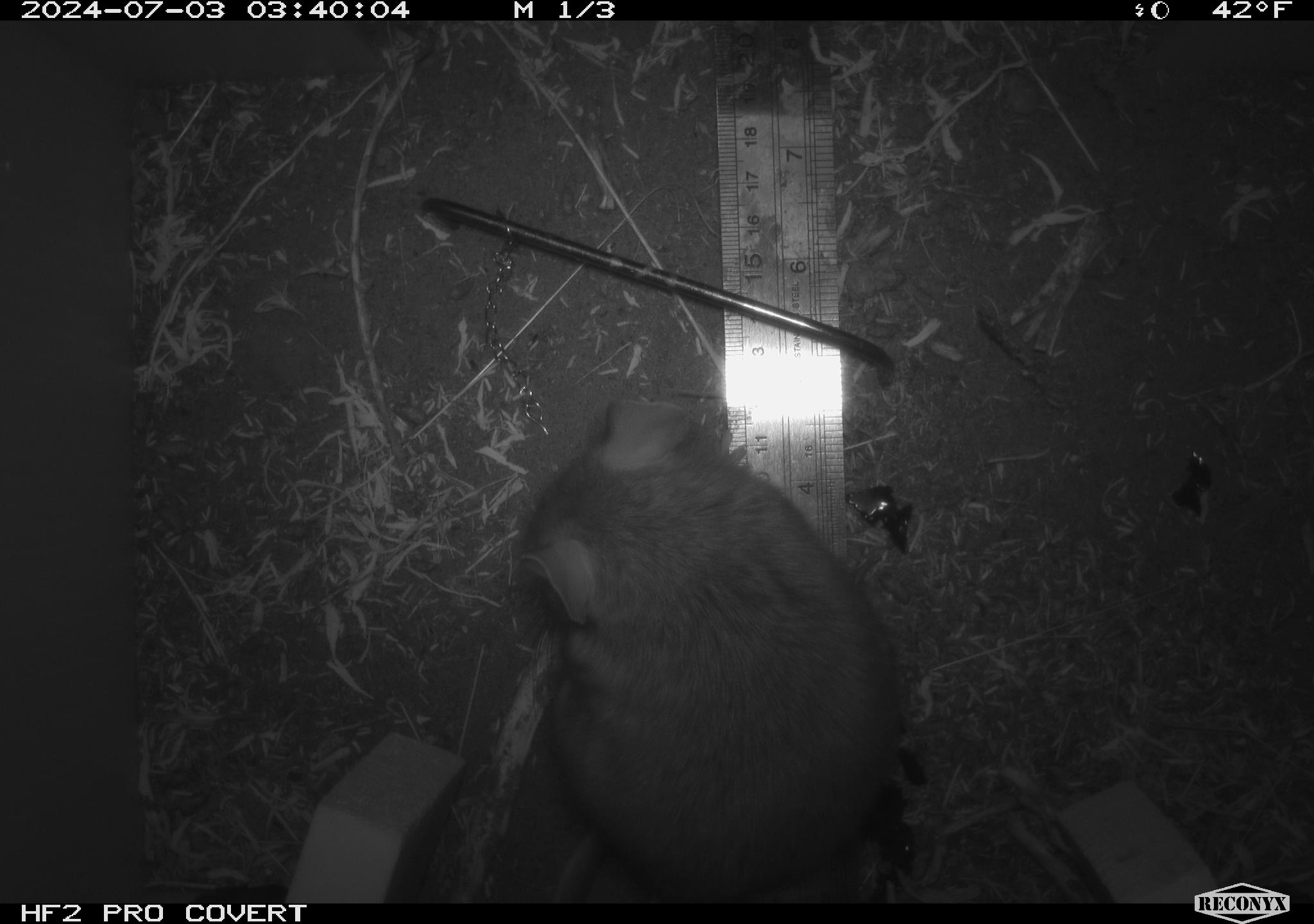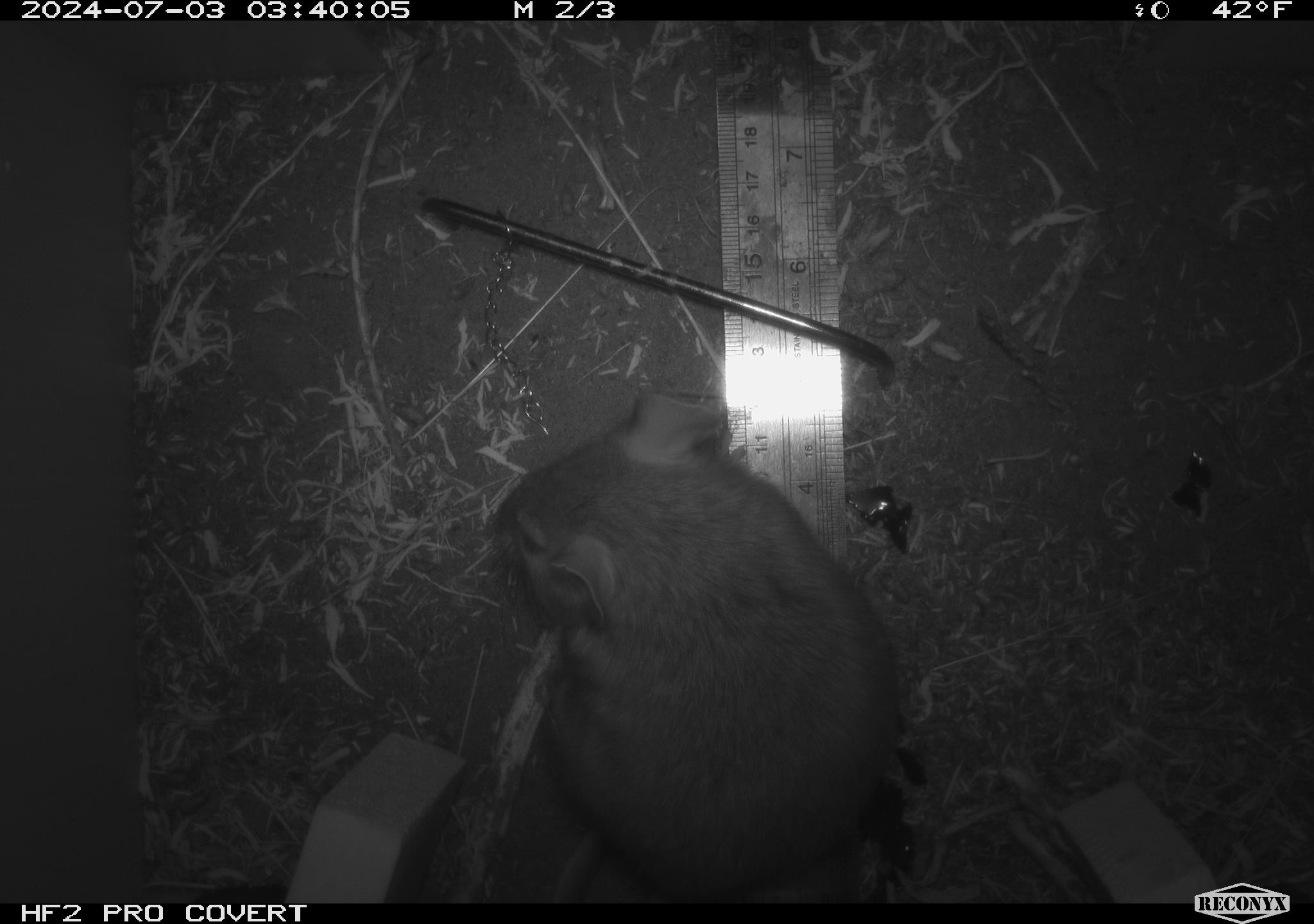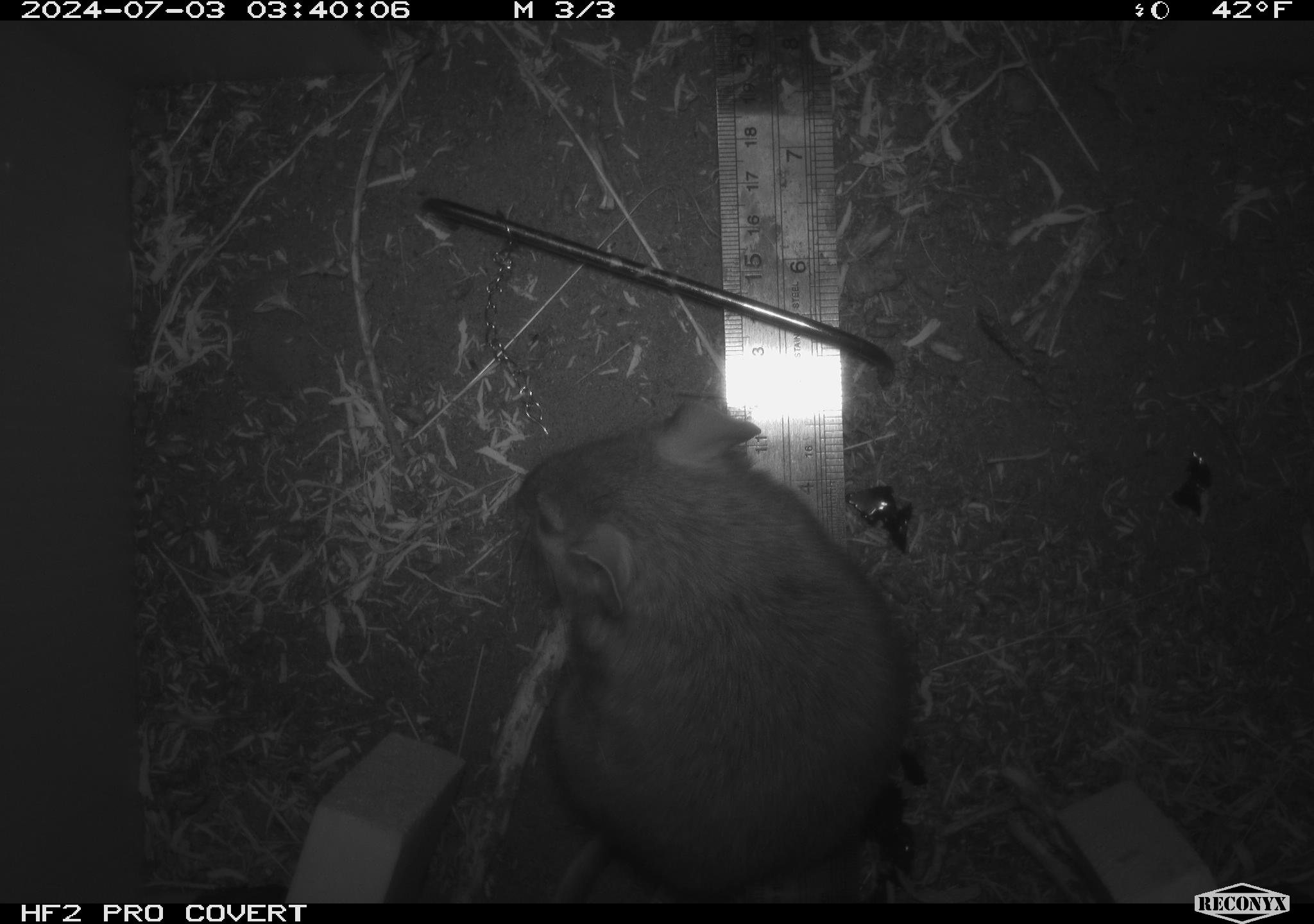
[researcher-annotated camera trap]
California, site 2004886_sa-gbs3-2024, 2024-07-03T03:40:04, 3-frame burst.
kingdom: Animalia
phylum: Chordata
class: Mammalia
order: Rodentia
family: Cricetidae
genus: Neotoma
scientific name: Neotoma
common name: pack rat or woodrat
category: neotoma species